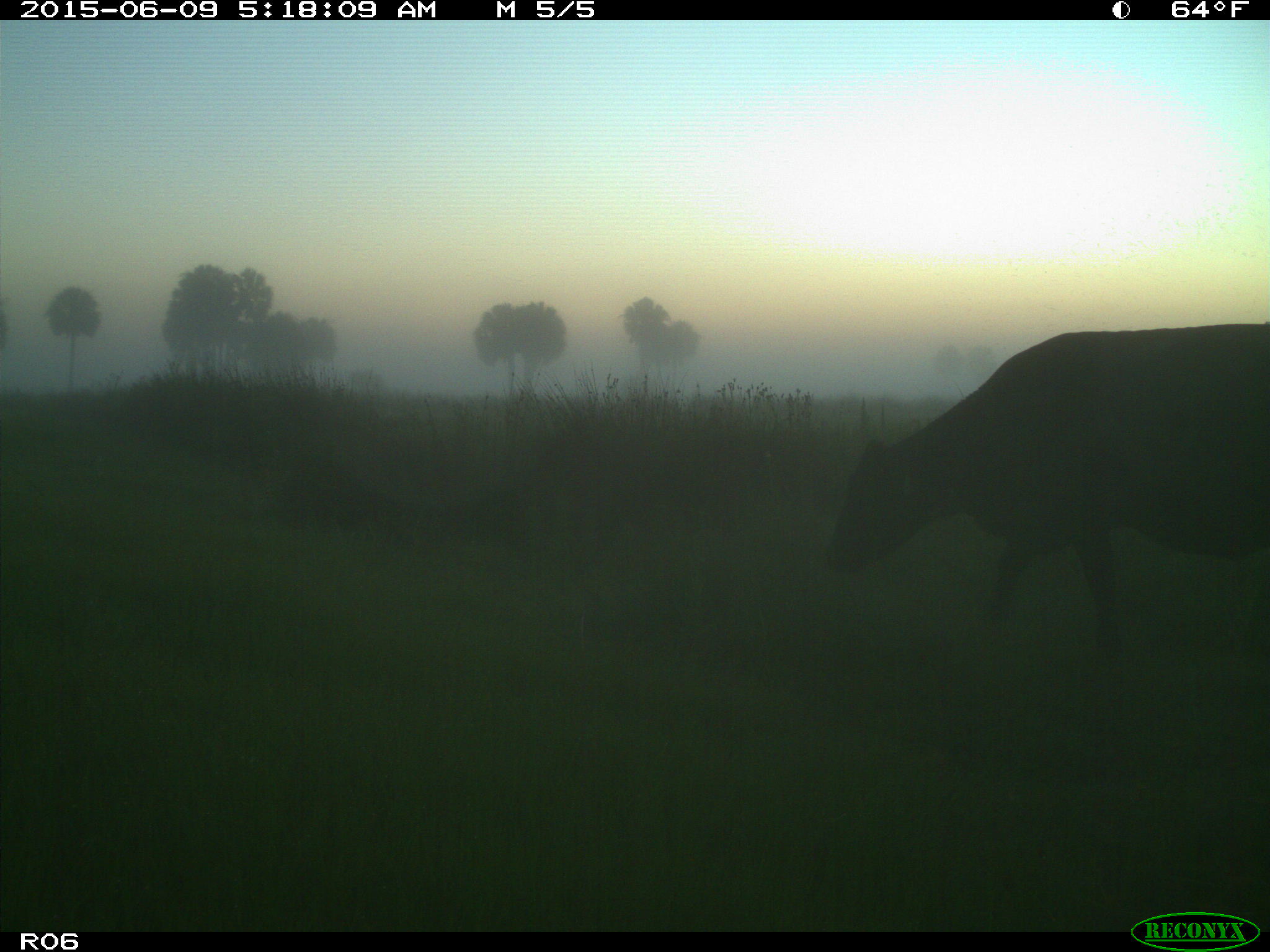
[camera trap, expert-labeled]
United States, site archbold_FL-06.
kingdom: Animalia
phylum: Chordata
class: Mammalia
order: Artiodactyla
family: Bovidae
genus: Bos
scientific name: Bos taurus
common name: domestic cow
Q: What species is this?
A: Bos taurus (domestic cow).